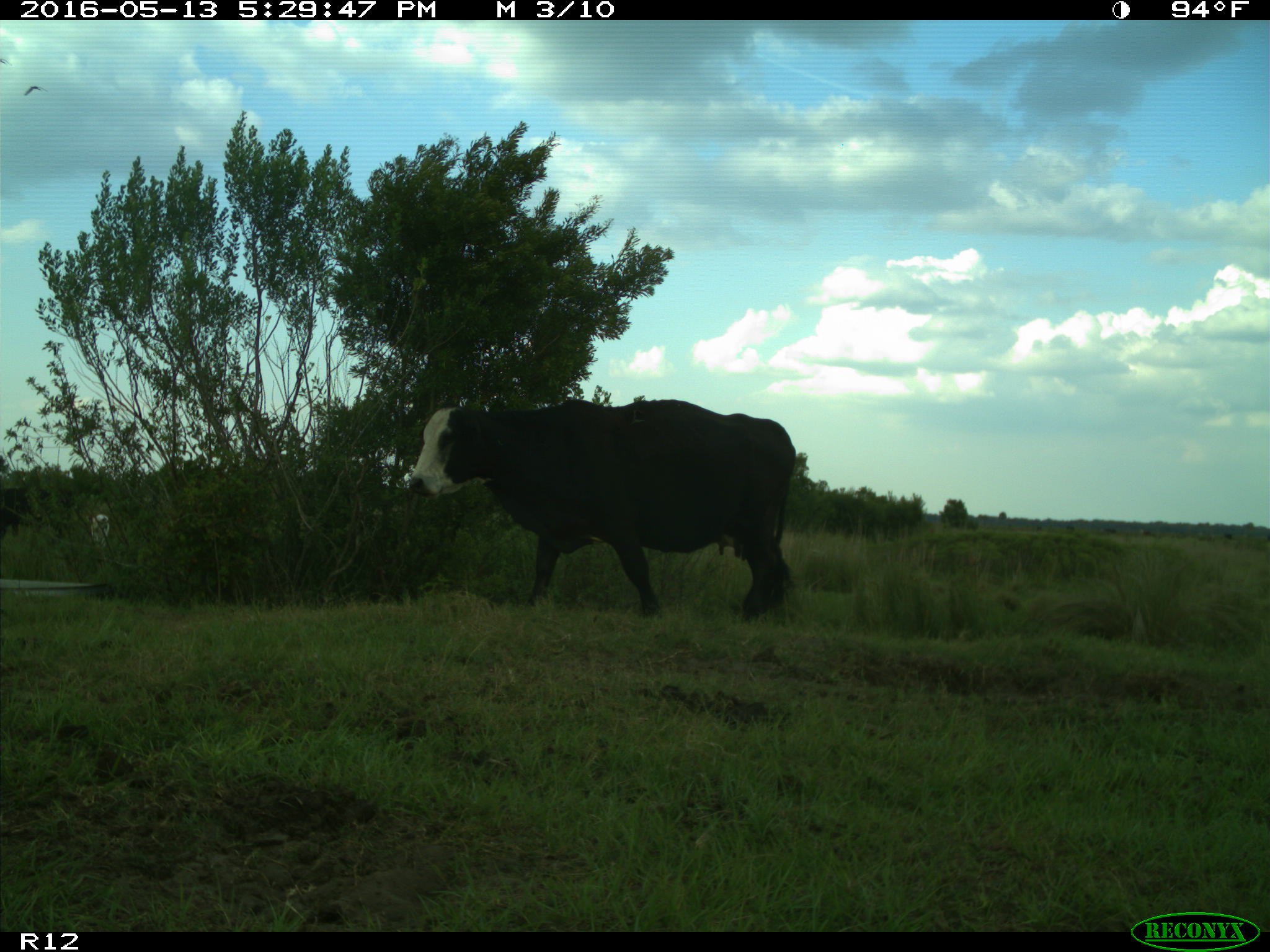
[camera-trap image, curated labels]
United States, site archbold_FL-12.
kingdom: Animalia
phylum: Chordata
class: Mammalia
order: Artiodactyla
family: Bovidae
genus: Bos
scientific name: Bos taurus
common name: domestic cow